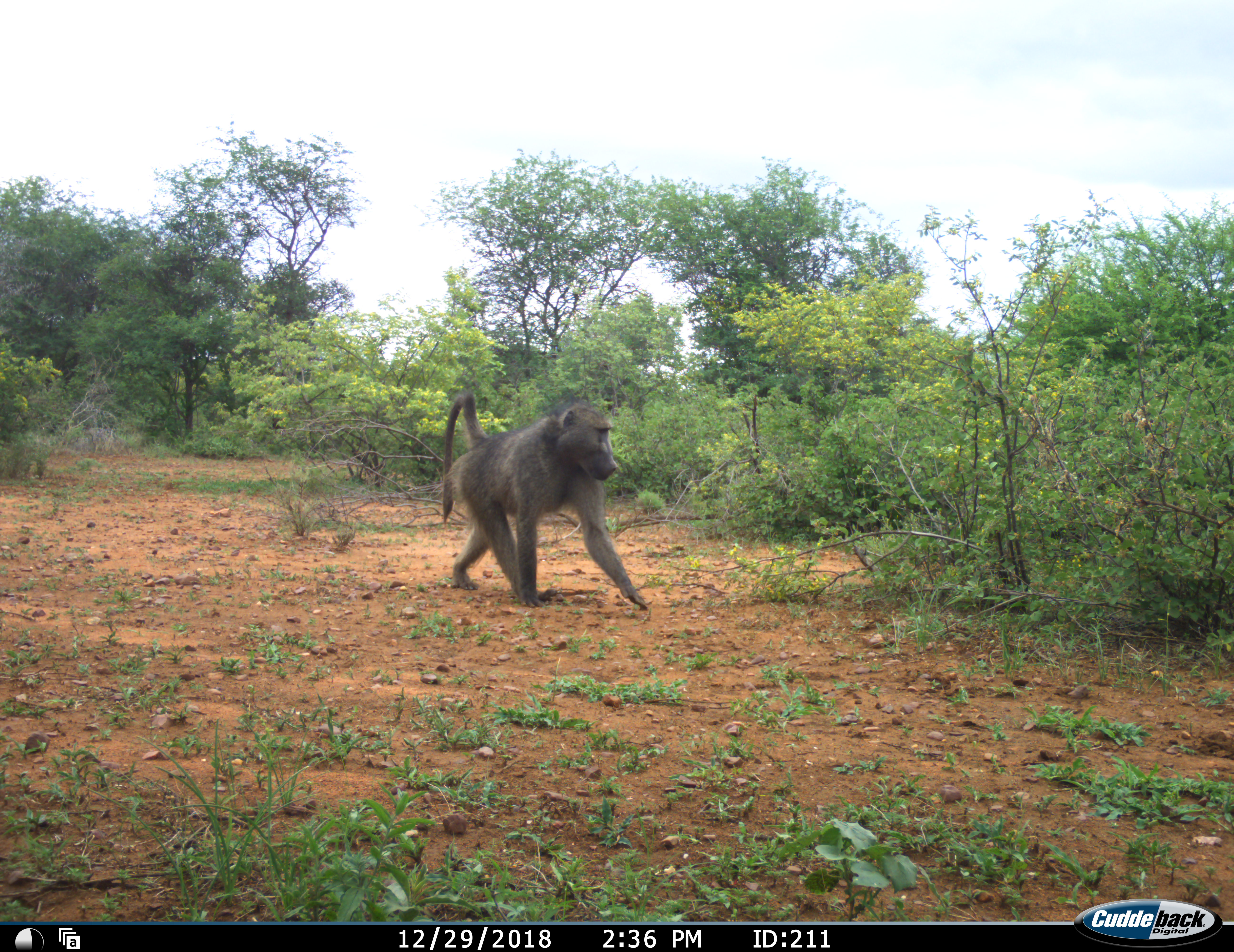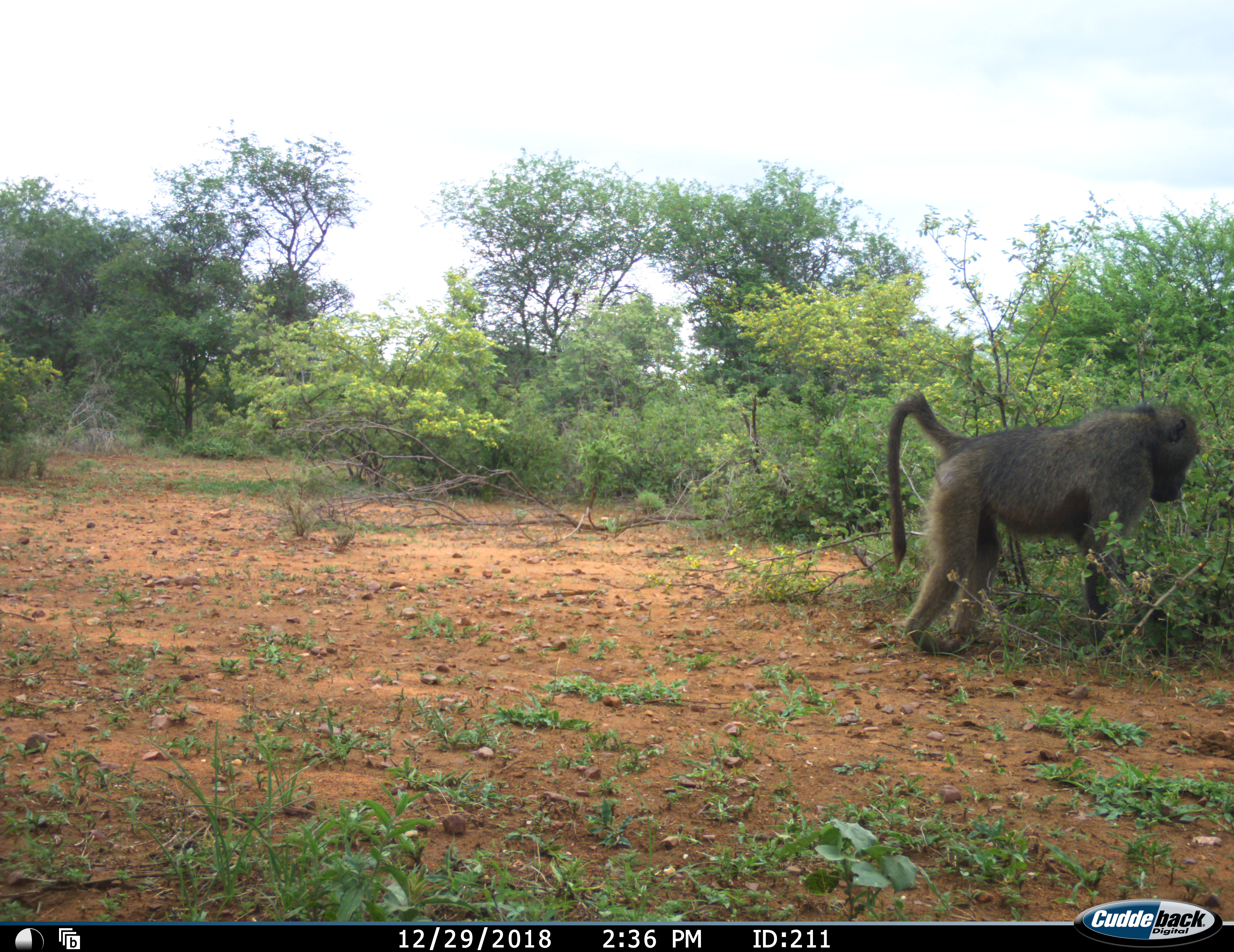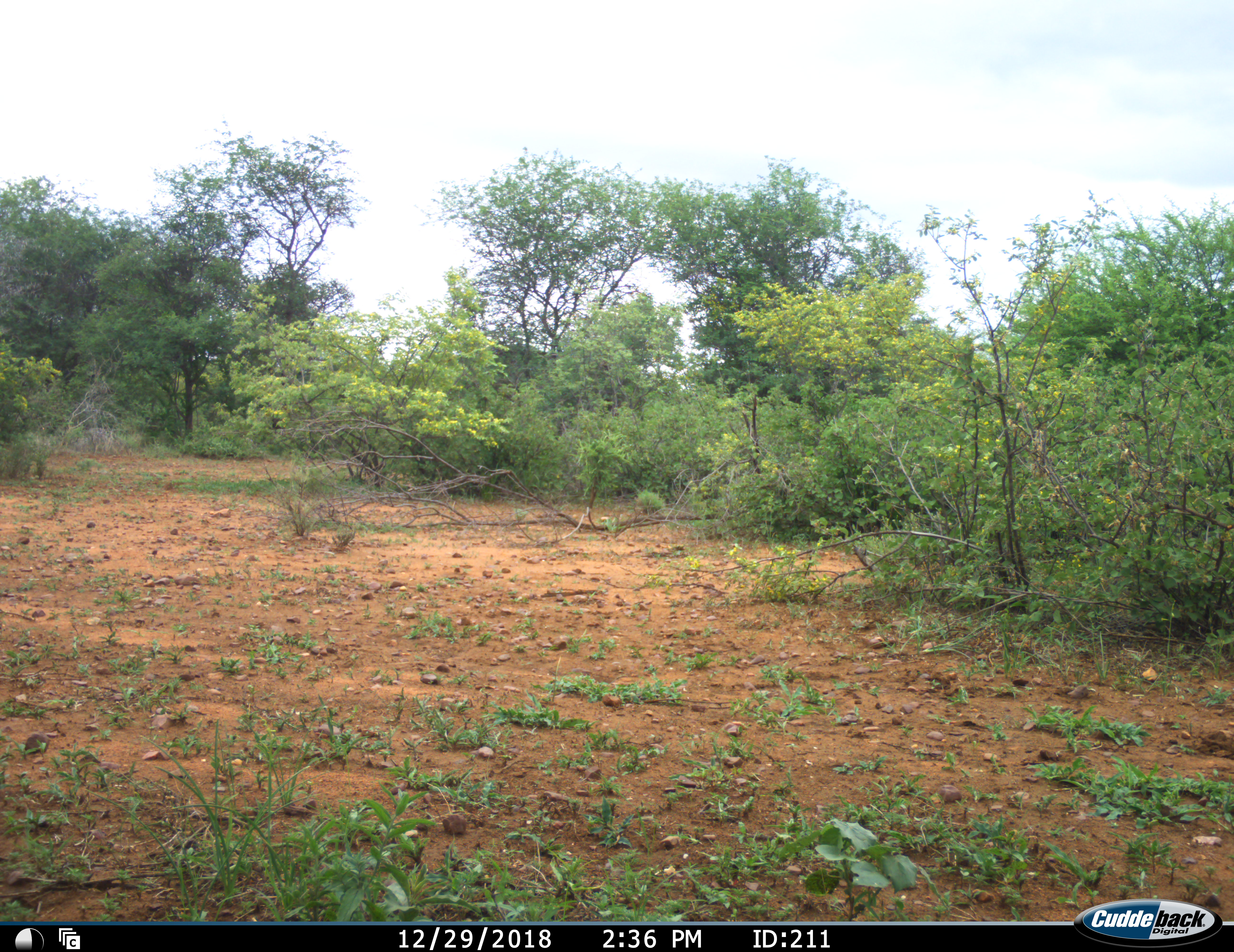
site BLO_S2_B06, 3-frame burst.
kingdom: Animalia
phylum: Chordata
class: Mammalia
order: Primates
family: Cercopithecidae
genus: Papio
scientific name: Papio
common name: baboon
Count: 1.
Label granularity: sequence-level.